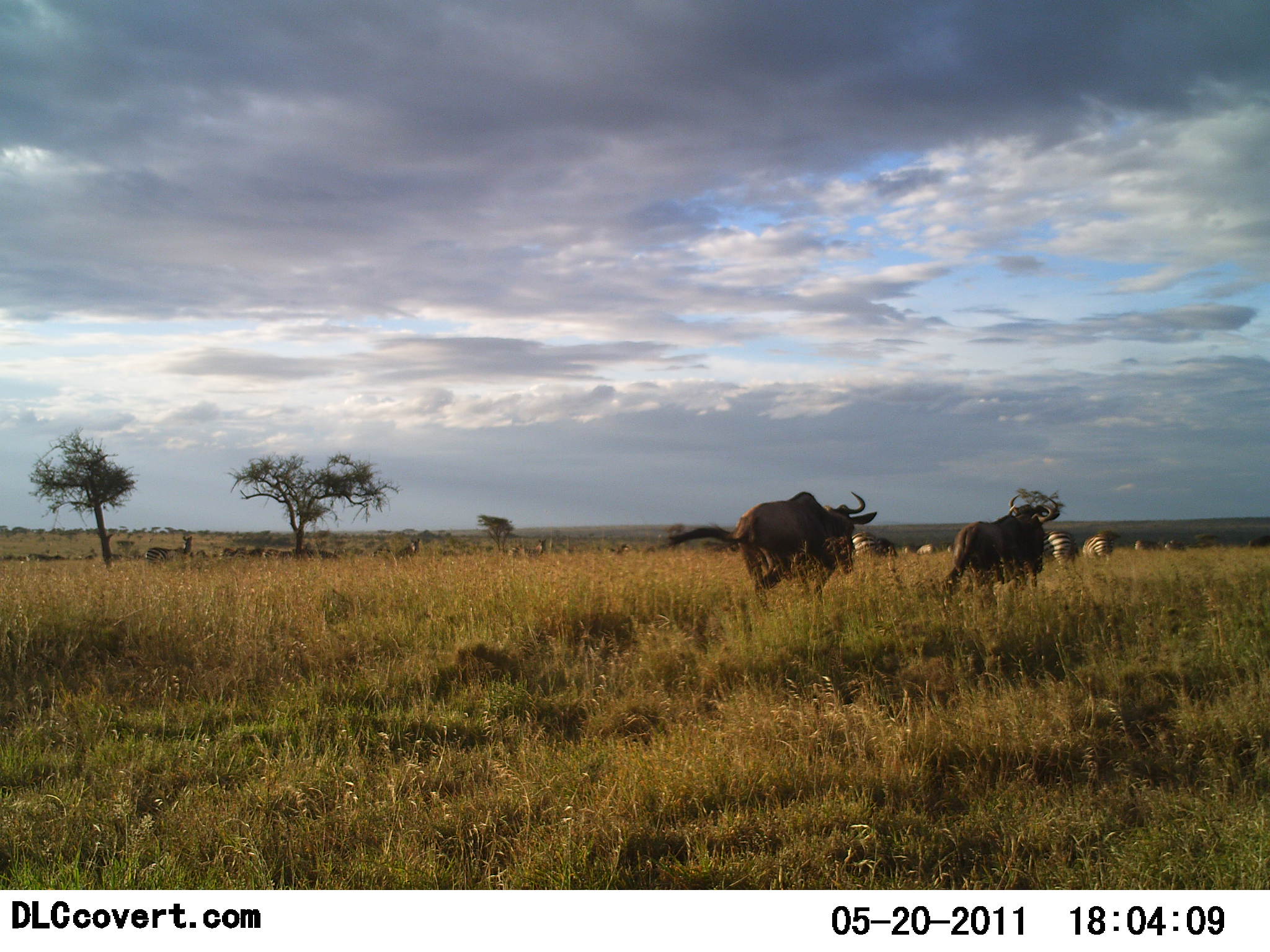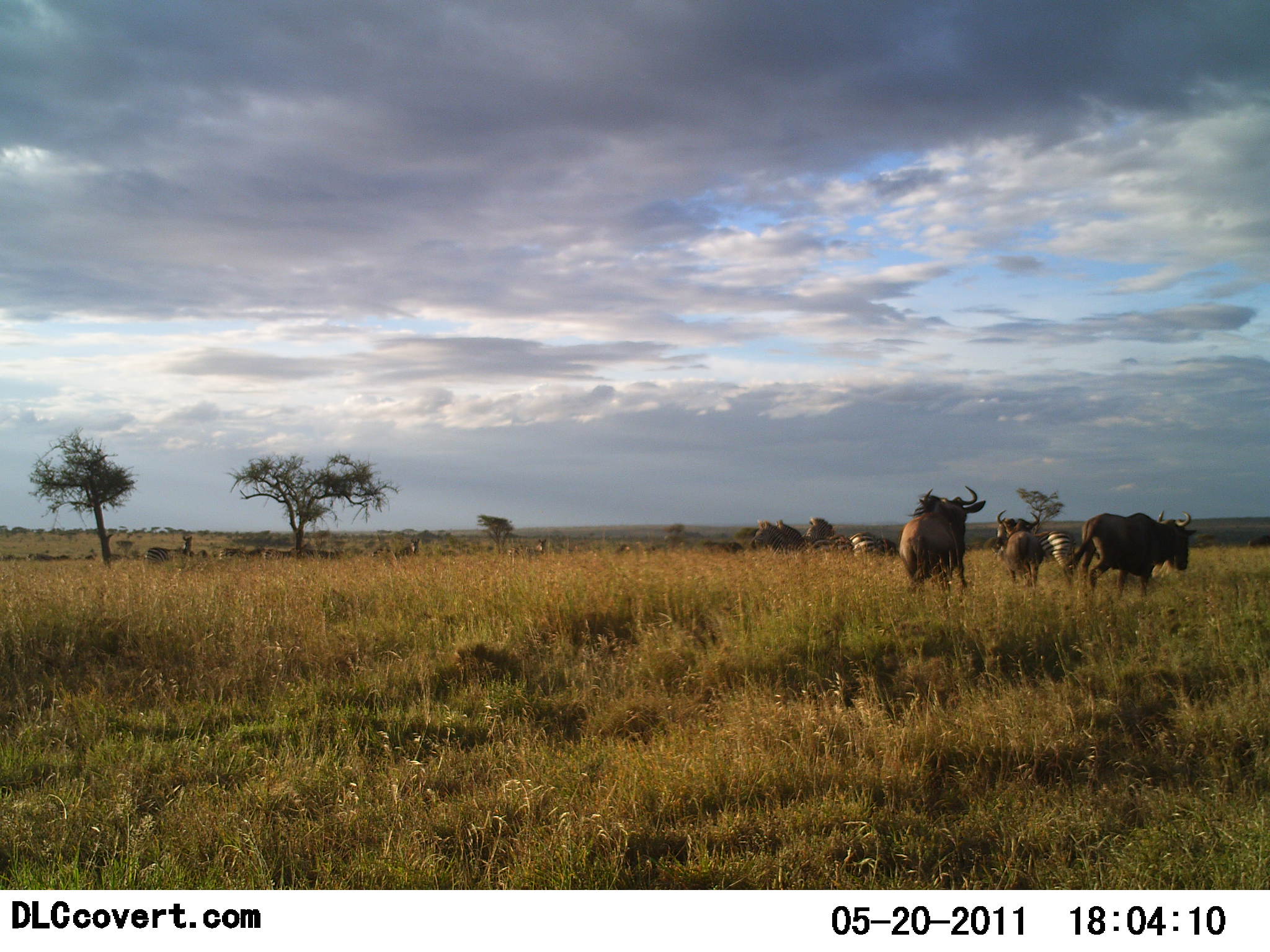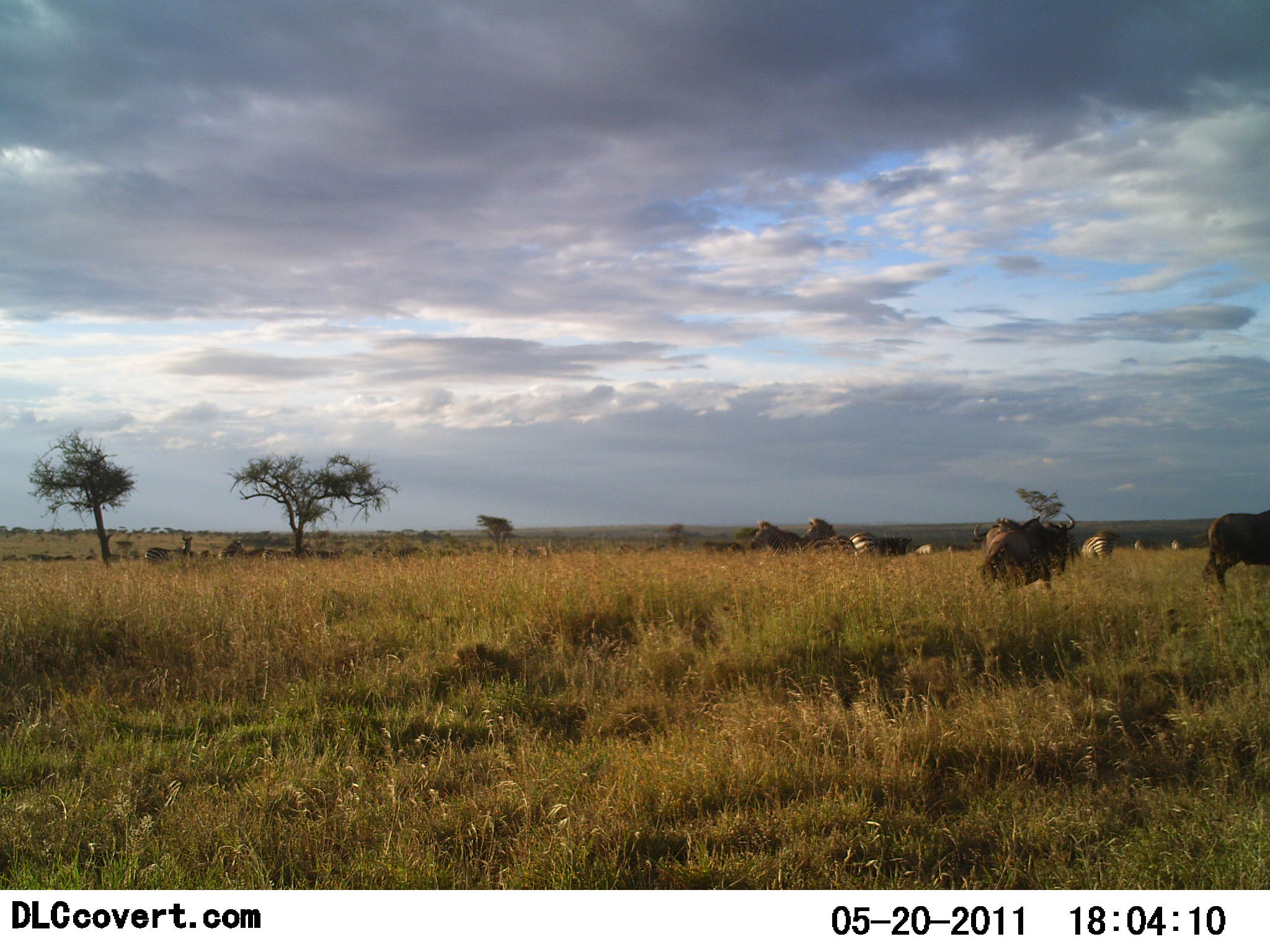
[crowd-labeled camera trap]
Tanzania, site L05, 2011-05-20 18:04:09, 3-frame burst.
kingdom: Animalia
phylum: Chordata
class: Mammalia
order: Artiodactyla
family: Bovidae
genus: Connochaetes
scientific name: Connochaetes taurinus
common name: blue wildebeest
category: wildebeest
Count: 2.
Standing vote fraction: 12%.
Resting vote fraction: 0%.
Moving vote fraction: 88%.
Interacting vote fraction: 0%.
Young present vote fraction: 0%.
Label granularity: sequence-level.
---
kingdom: Animalia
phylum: Chordata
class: Mammalia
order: Perissodactyla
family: Equidae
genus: Equus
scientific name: Equus quagga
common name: plains zebra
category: zebra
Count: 3.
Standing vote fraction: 71%.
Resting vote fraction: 0%.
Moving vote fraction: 29%.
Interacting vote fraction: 0%.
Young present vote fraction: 0%.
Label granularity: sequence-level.